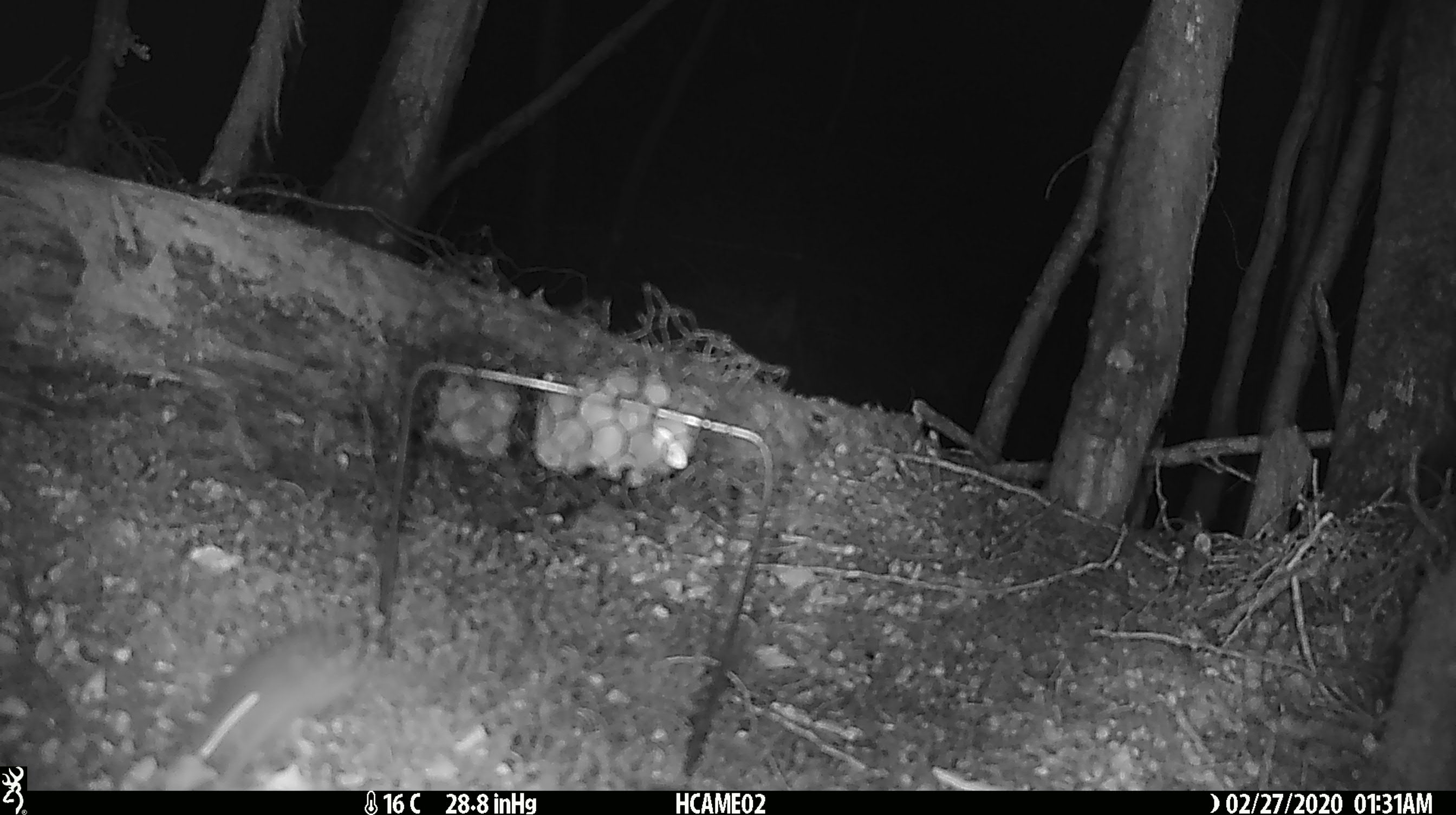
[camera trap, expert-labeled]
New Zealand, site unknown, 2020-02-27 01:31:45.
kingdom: Animalia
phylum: Chordata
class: Mammalia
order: Rodentia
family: Muridae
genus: Mus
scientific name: Mus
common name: mouse